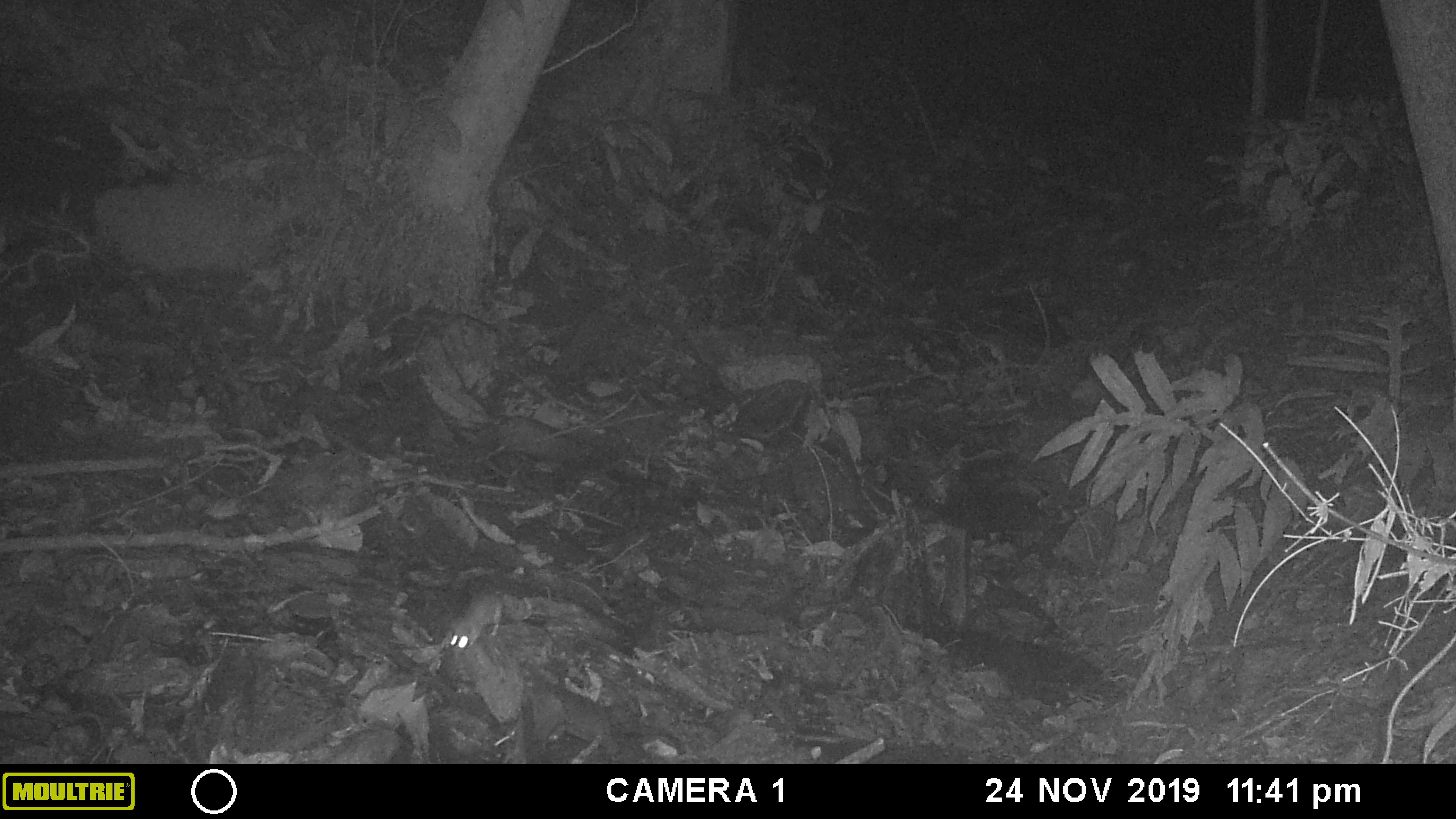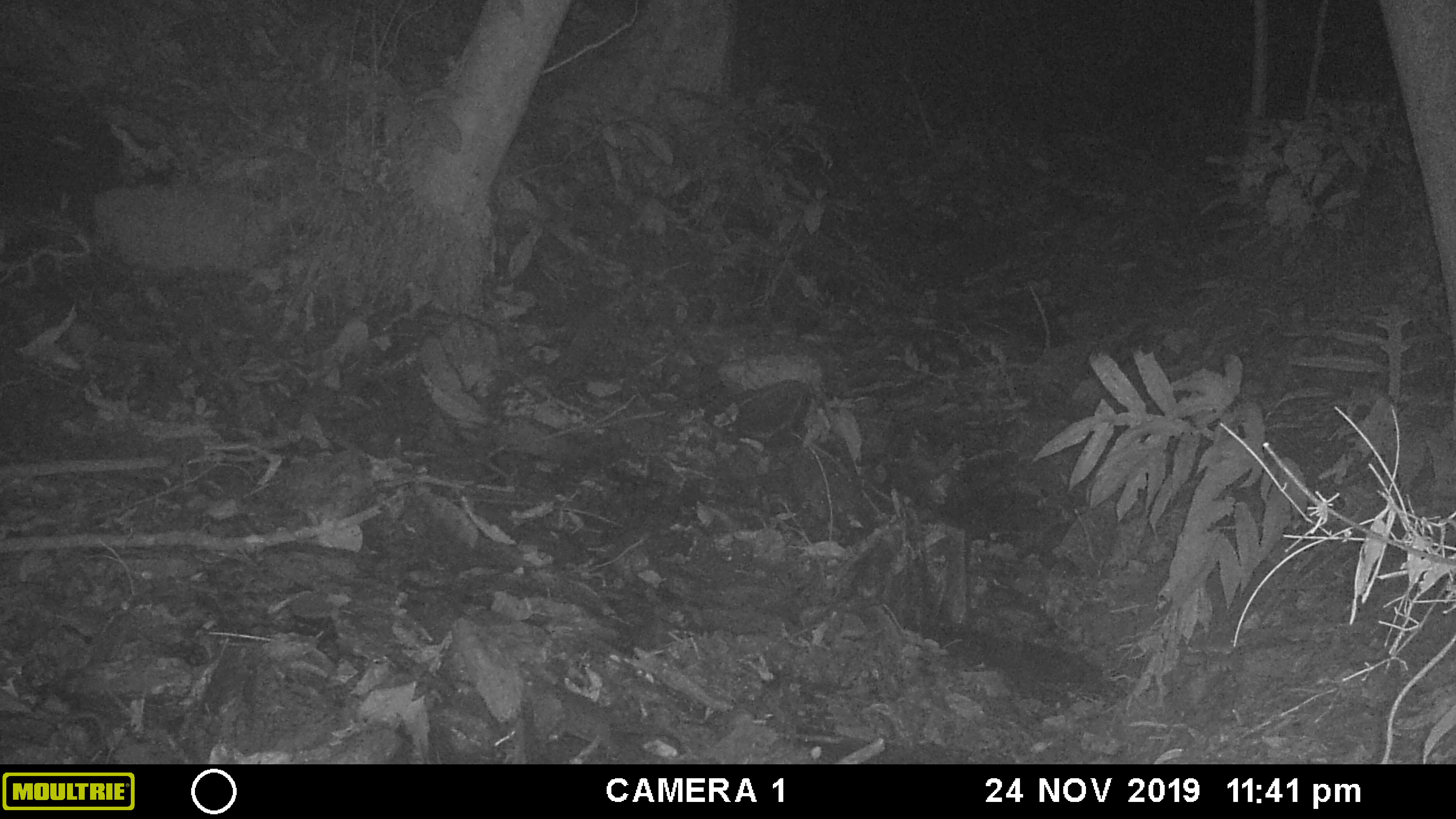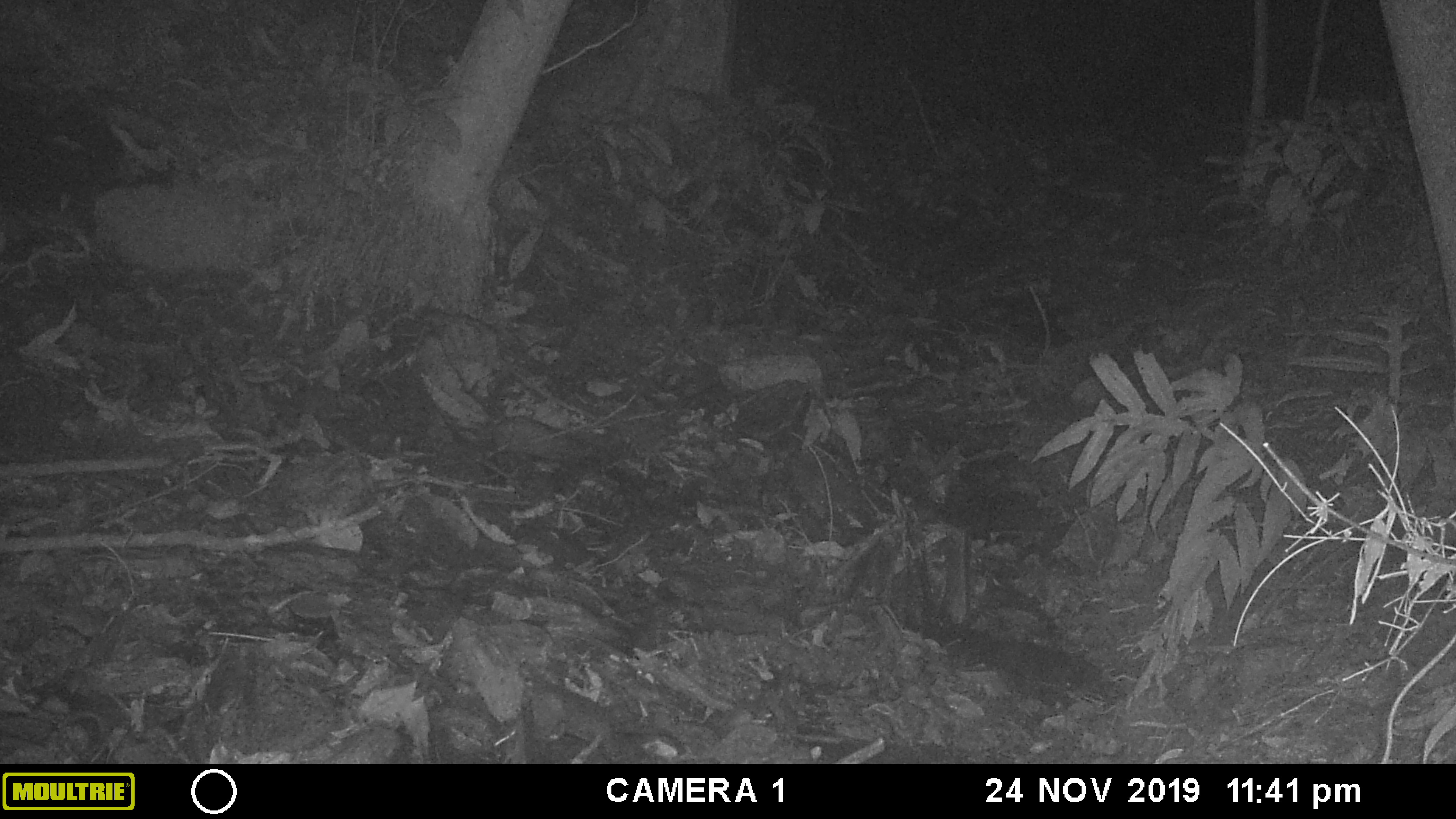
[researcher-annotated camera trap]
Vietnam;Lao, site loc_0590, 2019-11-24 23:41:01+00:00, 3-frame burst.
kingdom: Animalia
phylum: Chordata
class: Mammalia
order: Rodentia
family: Muridae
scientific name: Muridae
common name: old-world mice and rats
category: unidentified murid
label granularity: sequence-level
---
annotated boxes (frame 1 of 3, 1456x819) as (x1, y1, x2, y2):
unidentified murid: (449, 583, 509, 649)